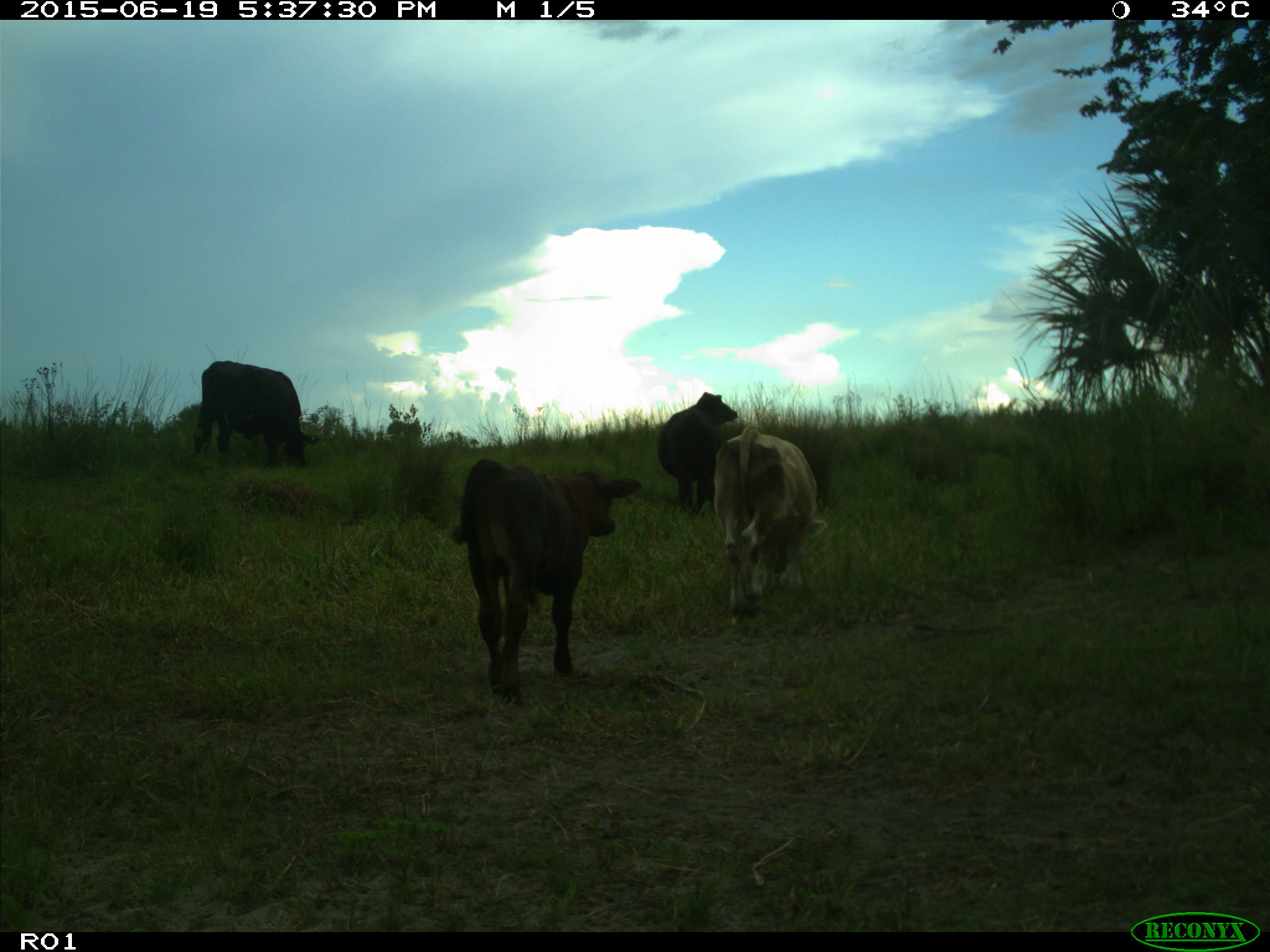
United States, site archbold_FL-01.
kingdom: Animalia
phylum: Chordata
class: Mammalia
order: Artiodactyla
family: Bovidae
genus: Bos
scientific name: Bos taurus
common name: domestic cow